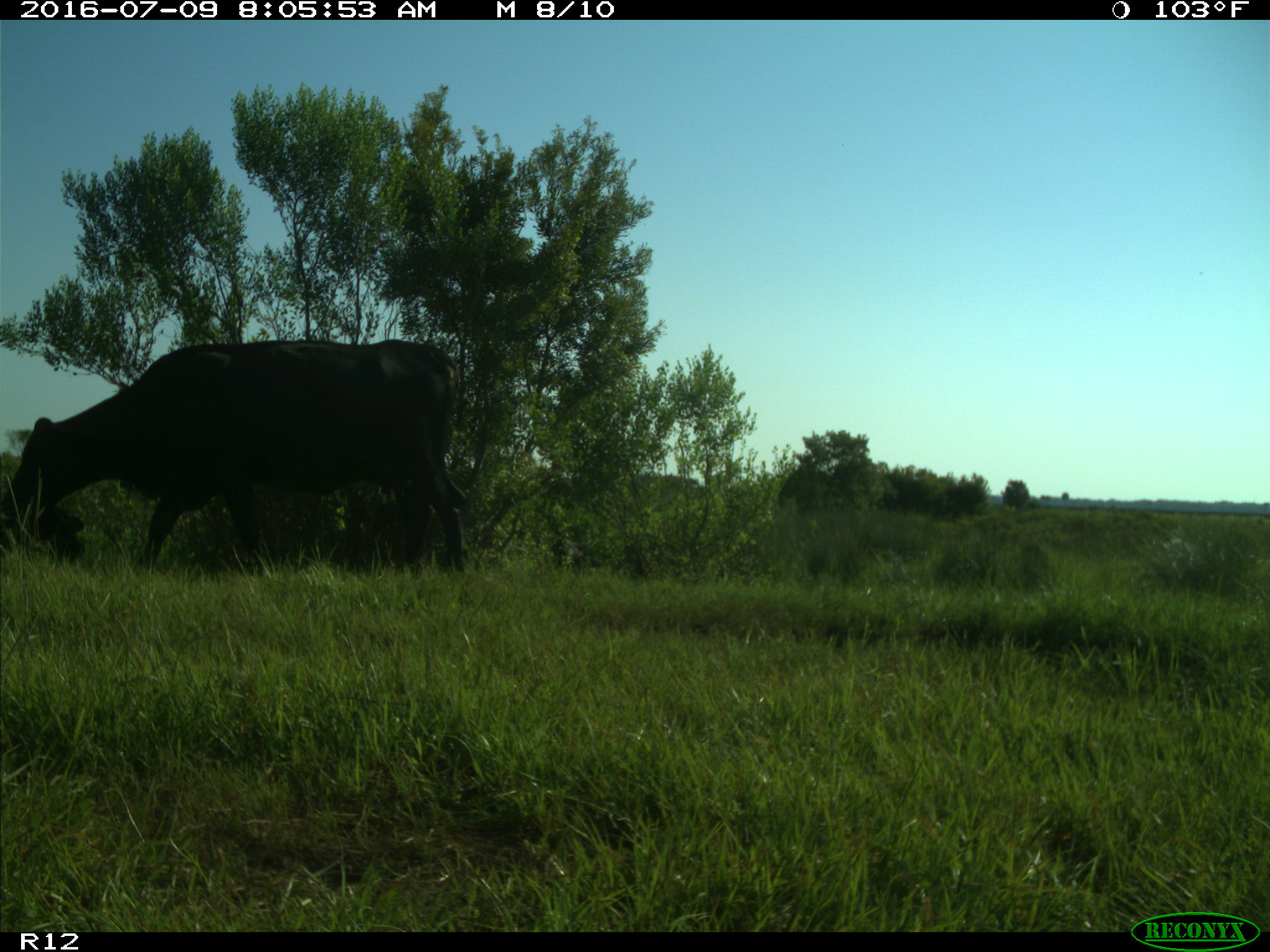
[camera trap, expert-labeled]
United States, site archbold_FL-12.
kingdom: Animalia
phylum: Chordata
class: Mammalia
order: Artiodactyla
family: Bovidae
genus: Bos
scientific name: Bos taurus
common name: domestic cow